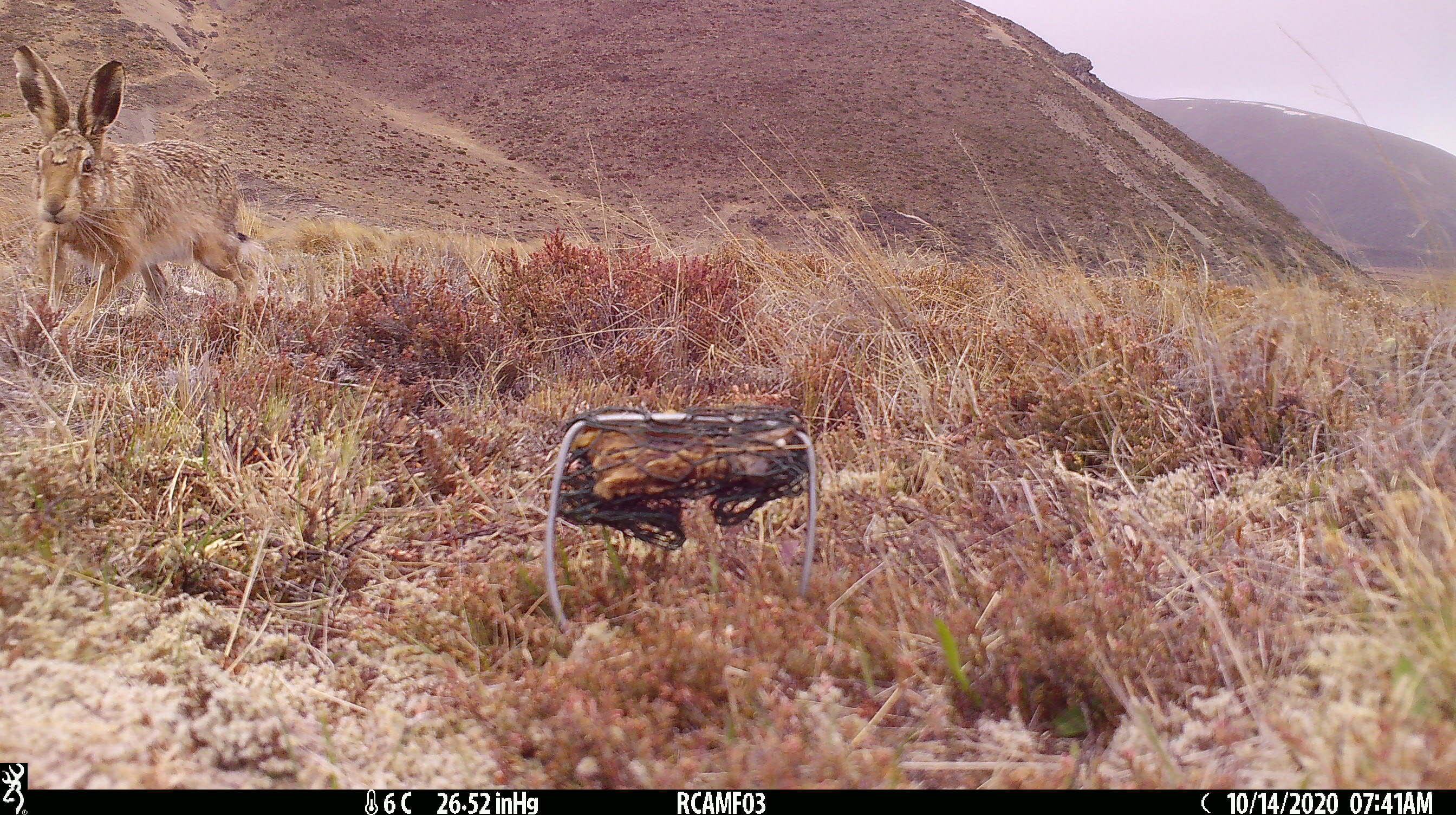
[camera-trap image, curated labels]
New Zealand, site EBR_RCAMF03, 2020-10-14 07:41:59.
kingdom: Animalia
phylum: Chordata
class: Mammalia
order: Lagomorpha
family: Leporidae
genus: Lepus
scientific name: Lepus europaeus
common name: brown hare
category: hare